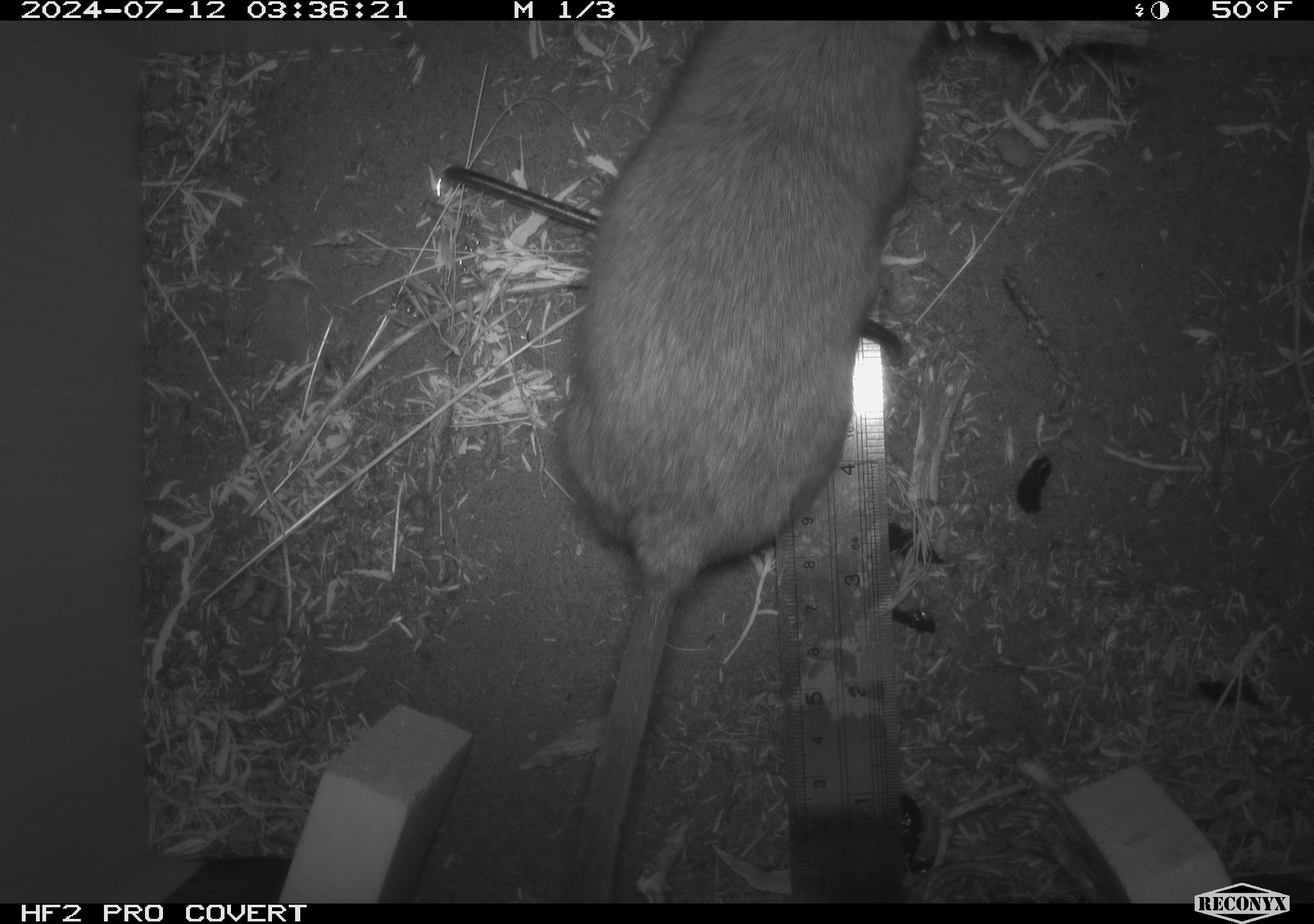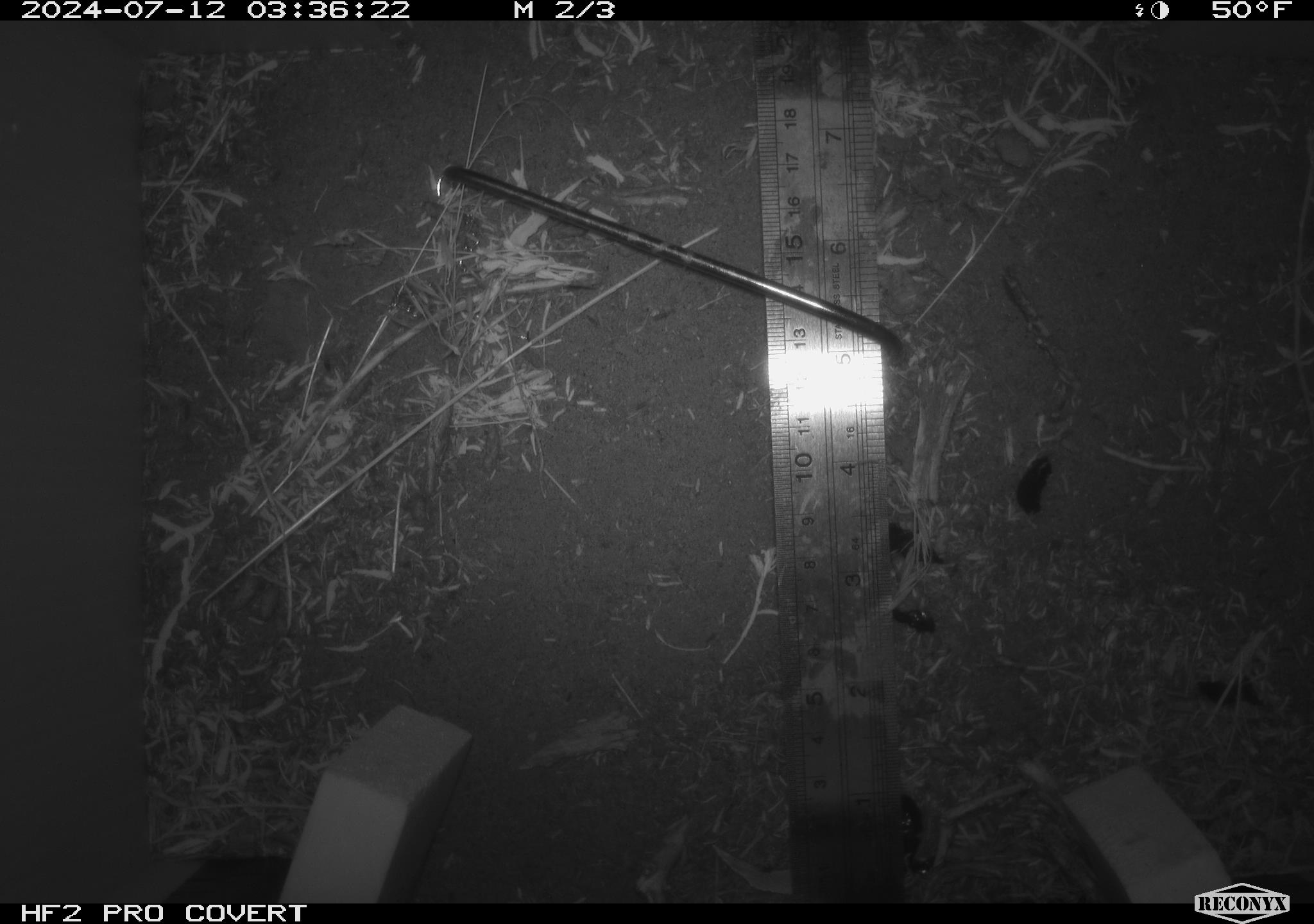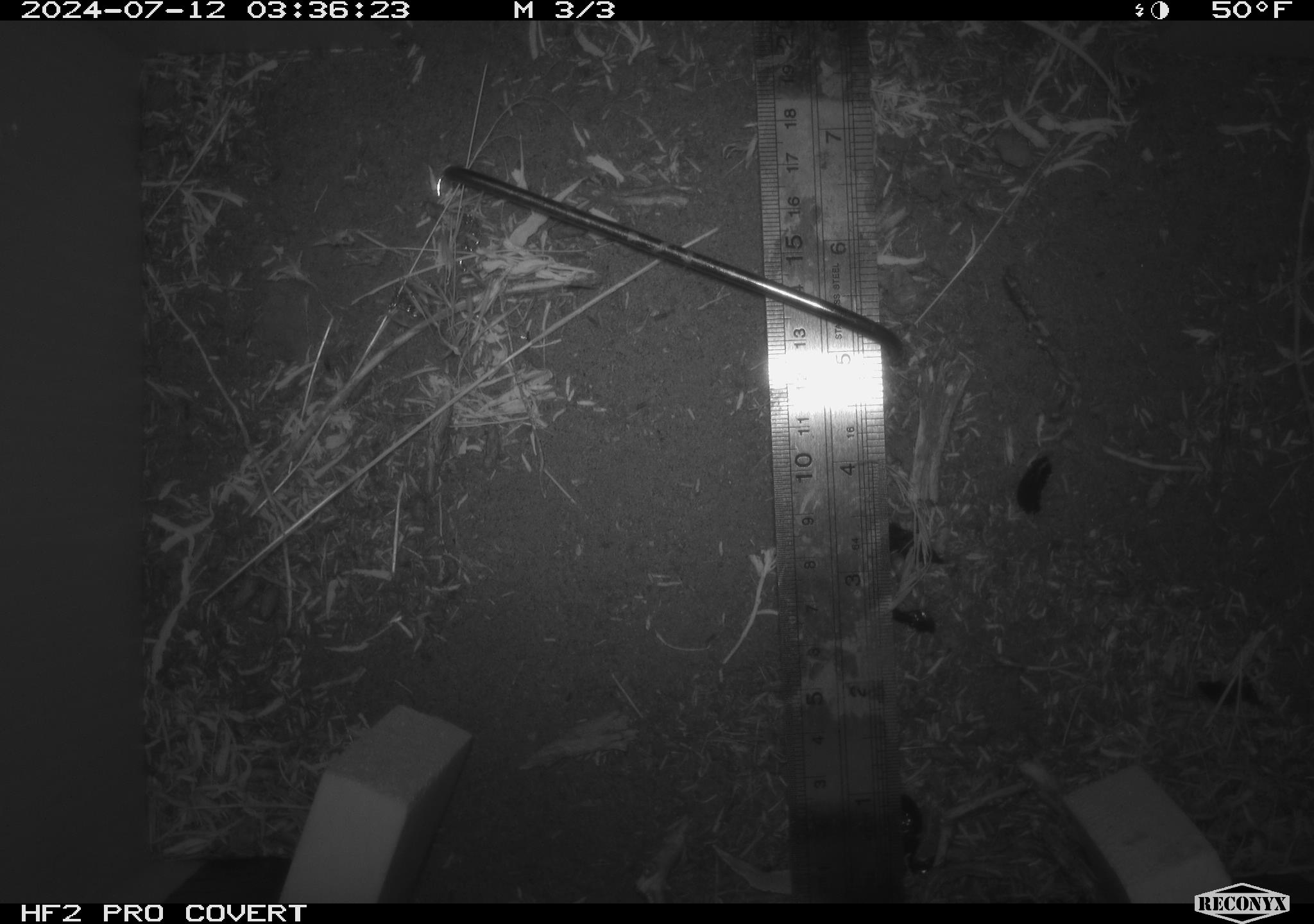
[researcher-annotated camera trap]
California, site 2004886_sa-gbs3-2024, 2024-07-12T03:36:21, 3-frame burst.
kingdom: Animalia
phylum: Chordata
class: Mammalia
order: Rodentia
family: Cricetidae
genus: Neotoma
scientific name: Neotoma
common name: pack rat or woodrat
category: neotoma species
Neotoma species (pack rat or woodrat) (Neotoma).